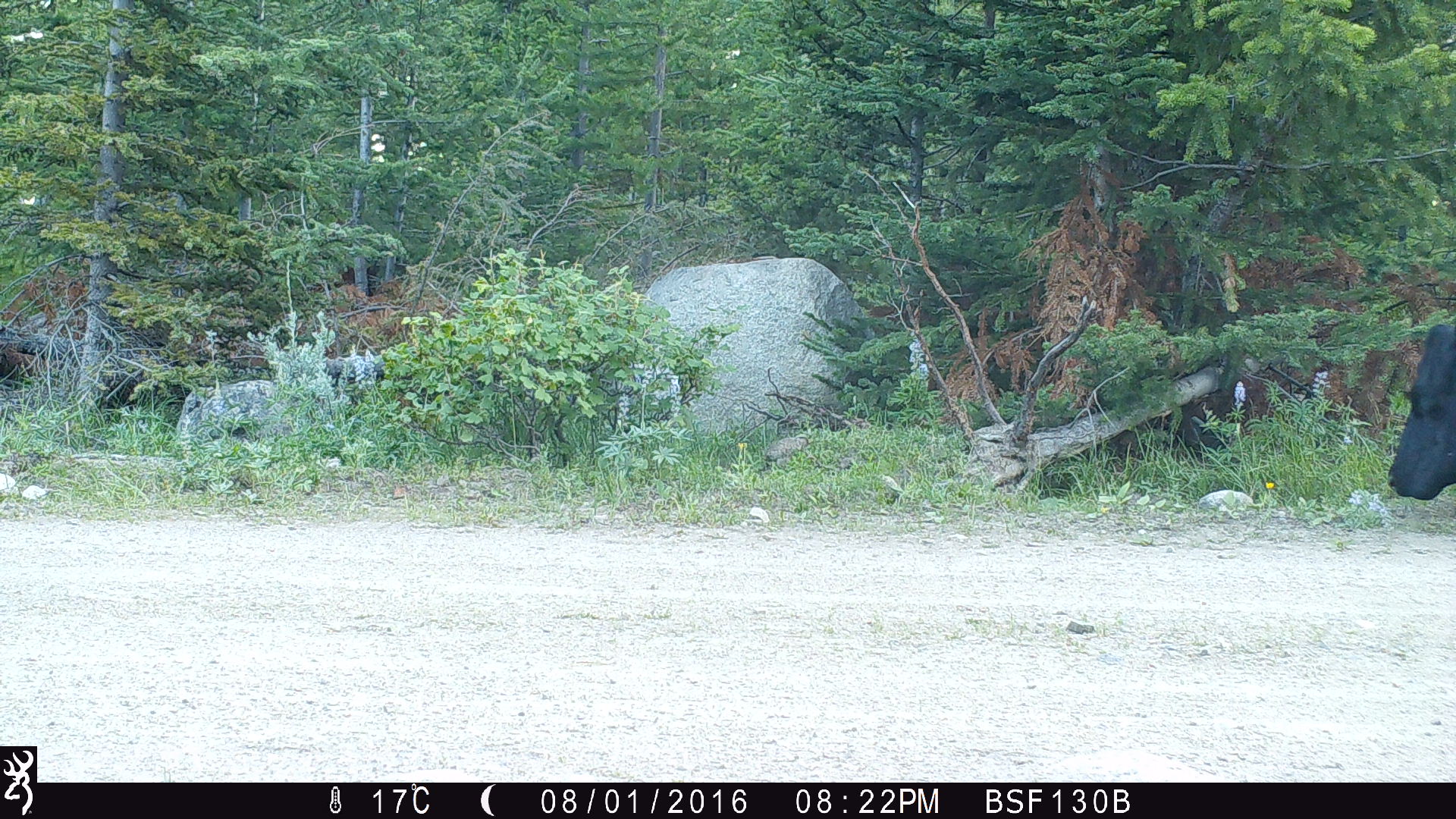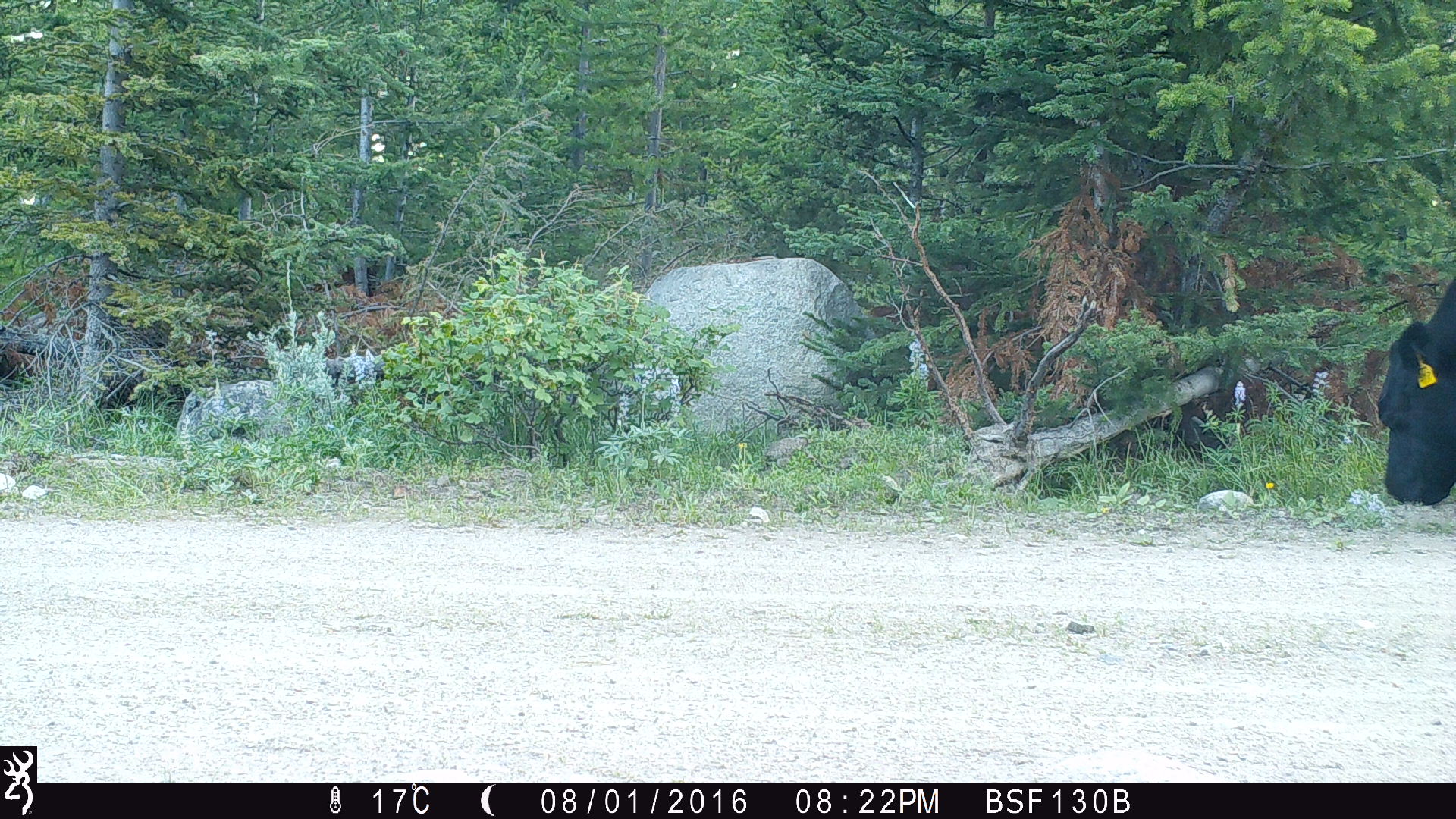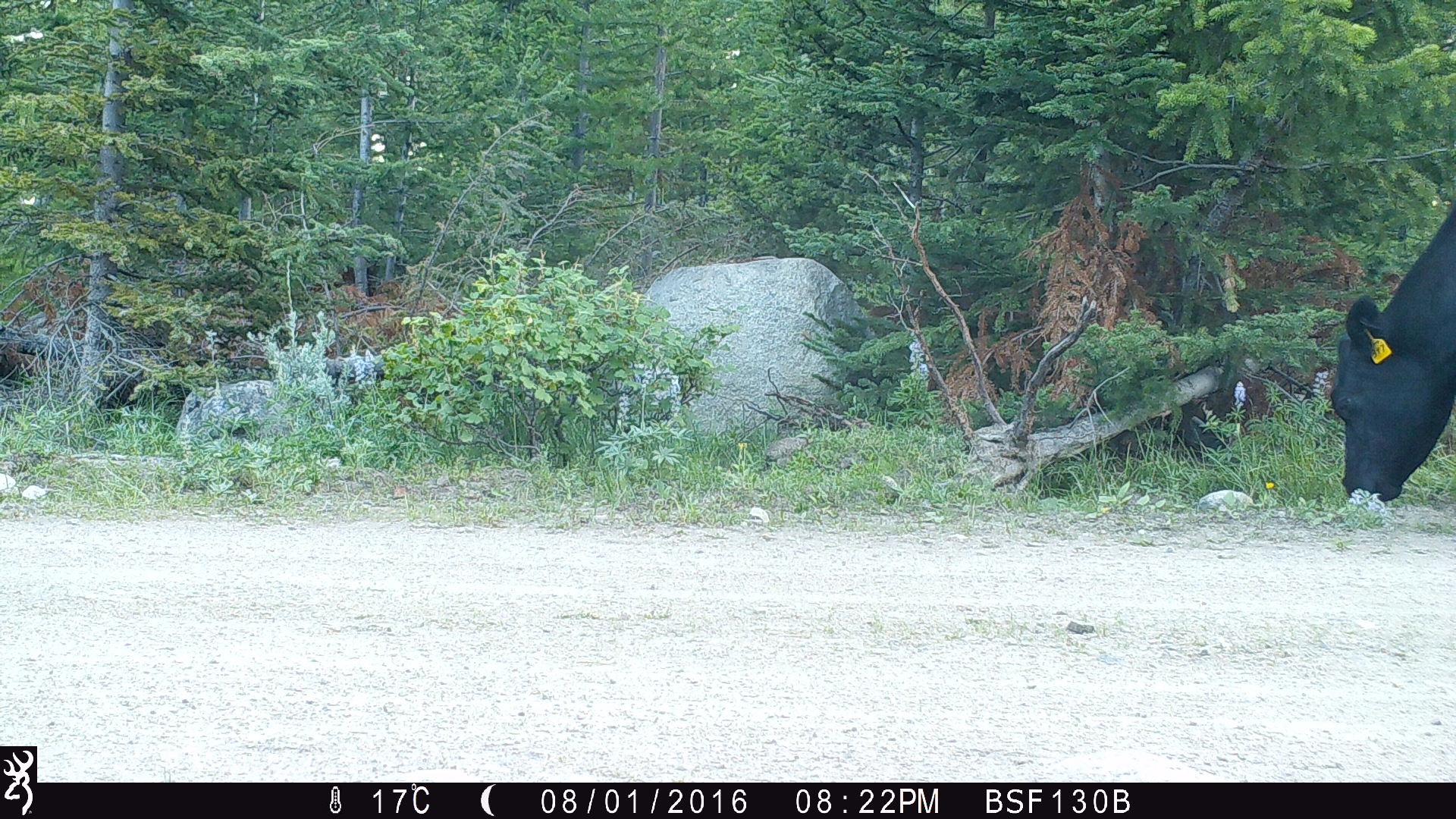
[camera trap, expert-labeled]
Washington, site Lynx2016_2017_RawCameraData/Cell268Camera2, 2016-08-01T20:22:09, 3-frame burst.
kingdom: Animalia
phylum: Chordata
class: Mammalia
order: Artiodactyla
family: Bovidae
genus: Bos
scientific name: Bos taurus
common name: domestic cattle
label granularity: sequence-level